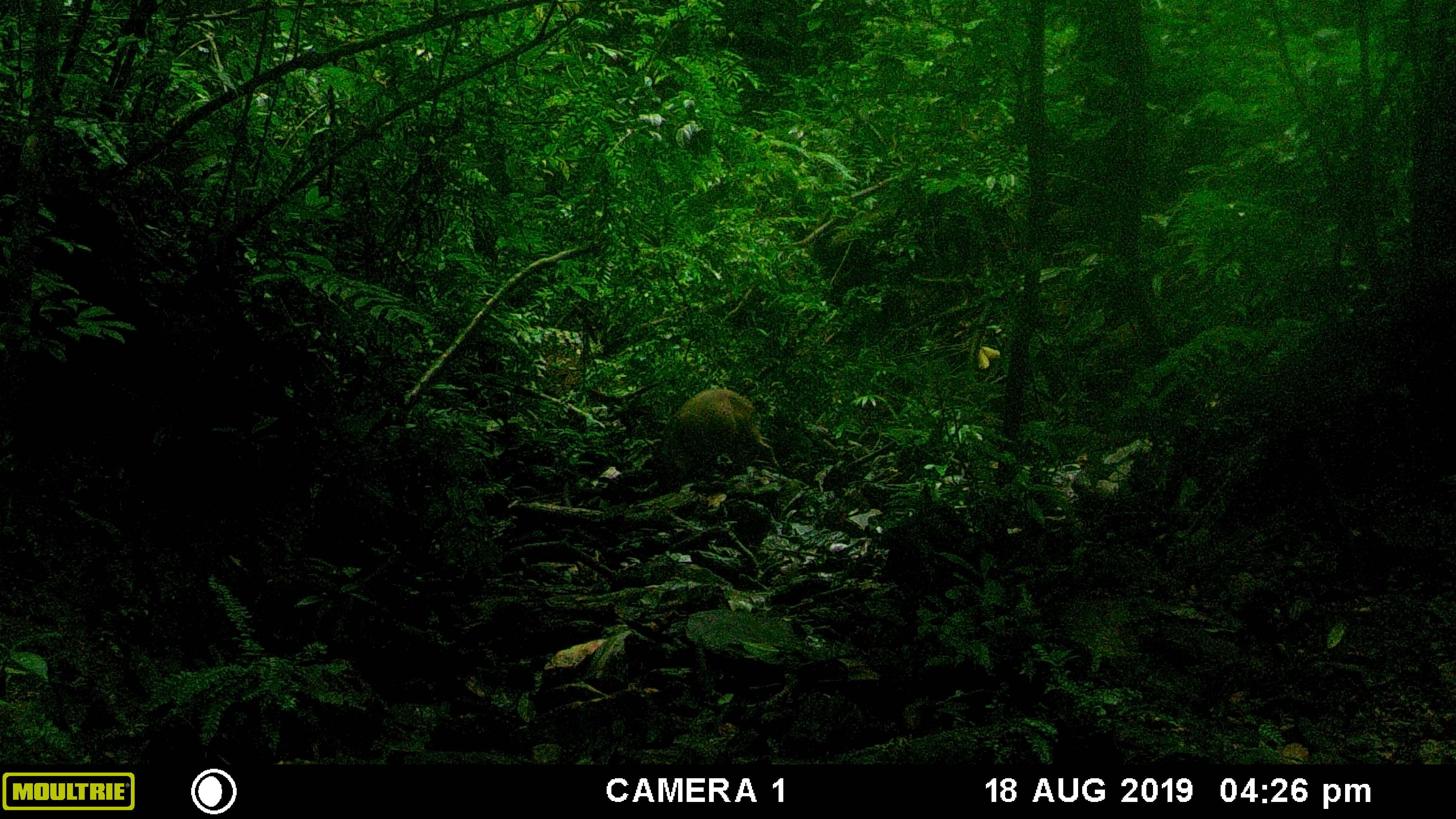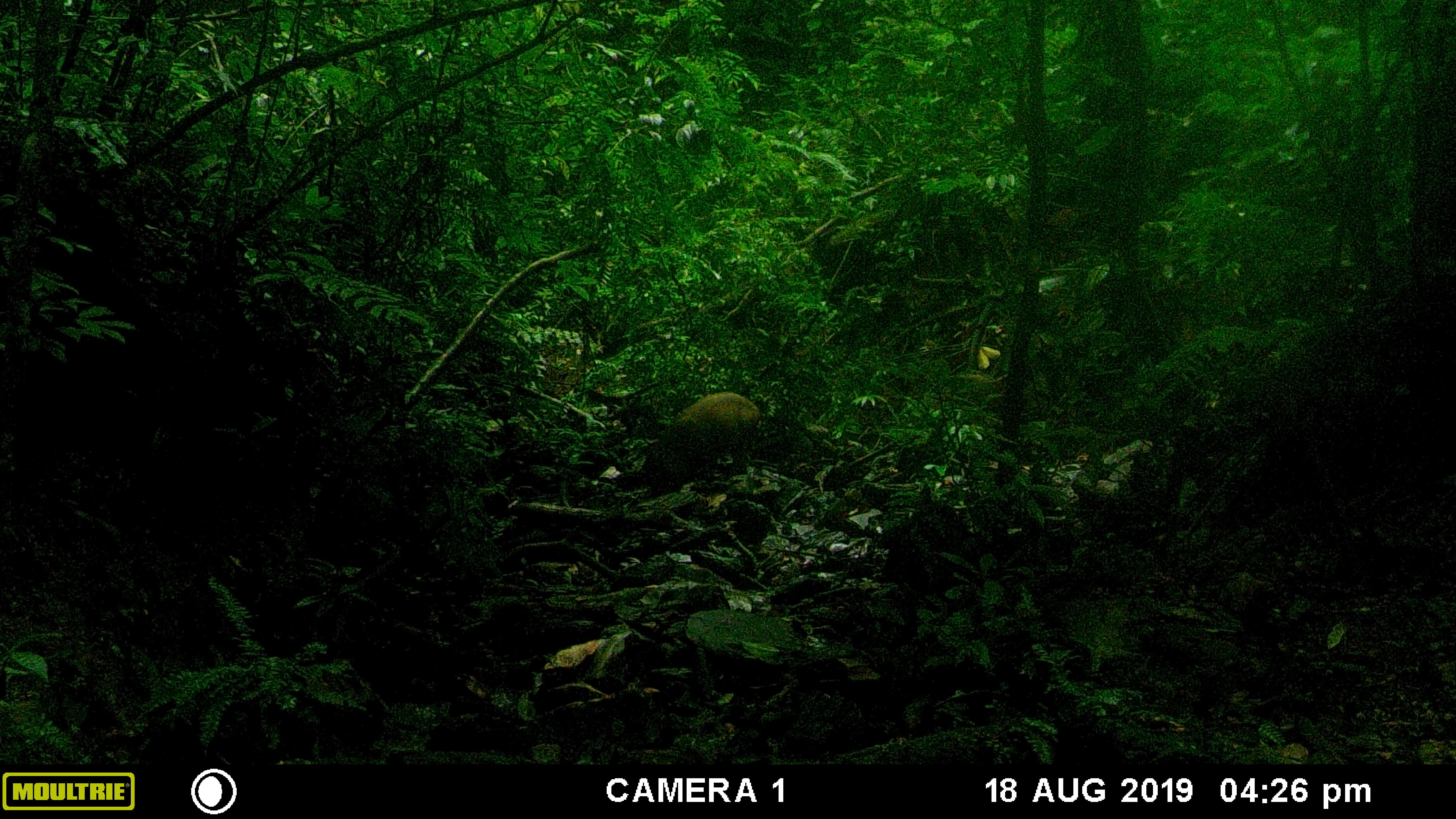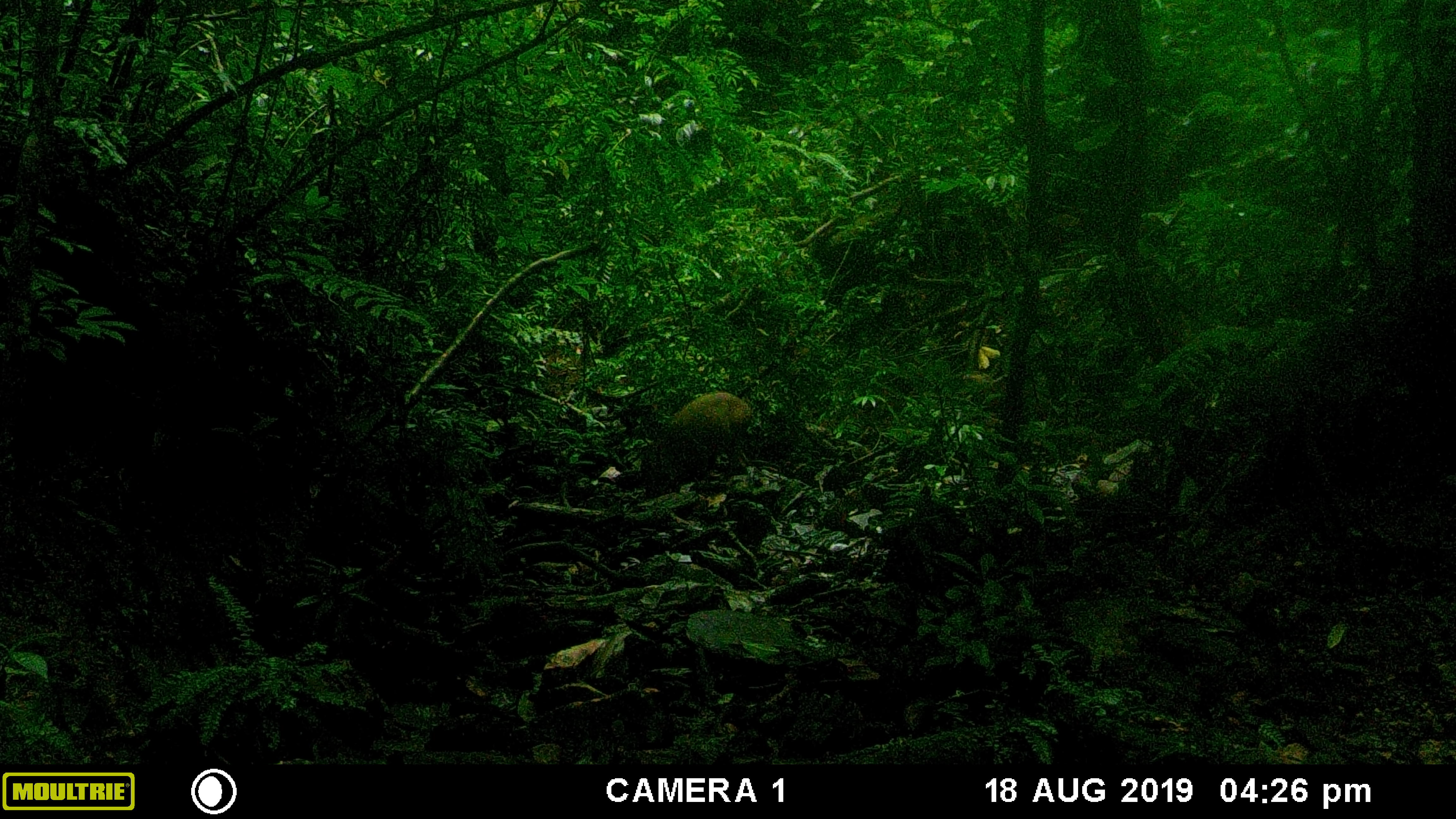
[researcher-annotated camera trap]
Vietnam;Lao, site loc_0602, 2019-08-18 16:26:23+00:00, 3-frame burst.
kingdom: Animalia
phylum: Chordata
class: Mammalia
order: Artiodactyla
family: Suidae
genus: Sus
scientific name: Sus scrofa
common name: eurasian wild pig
Eurasian wild pig (Sus scrofa). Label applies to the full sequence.